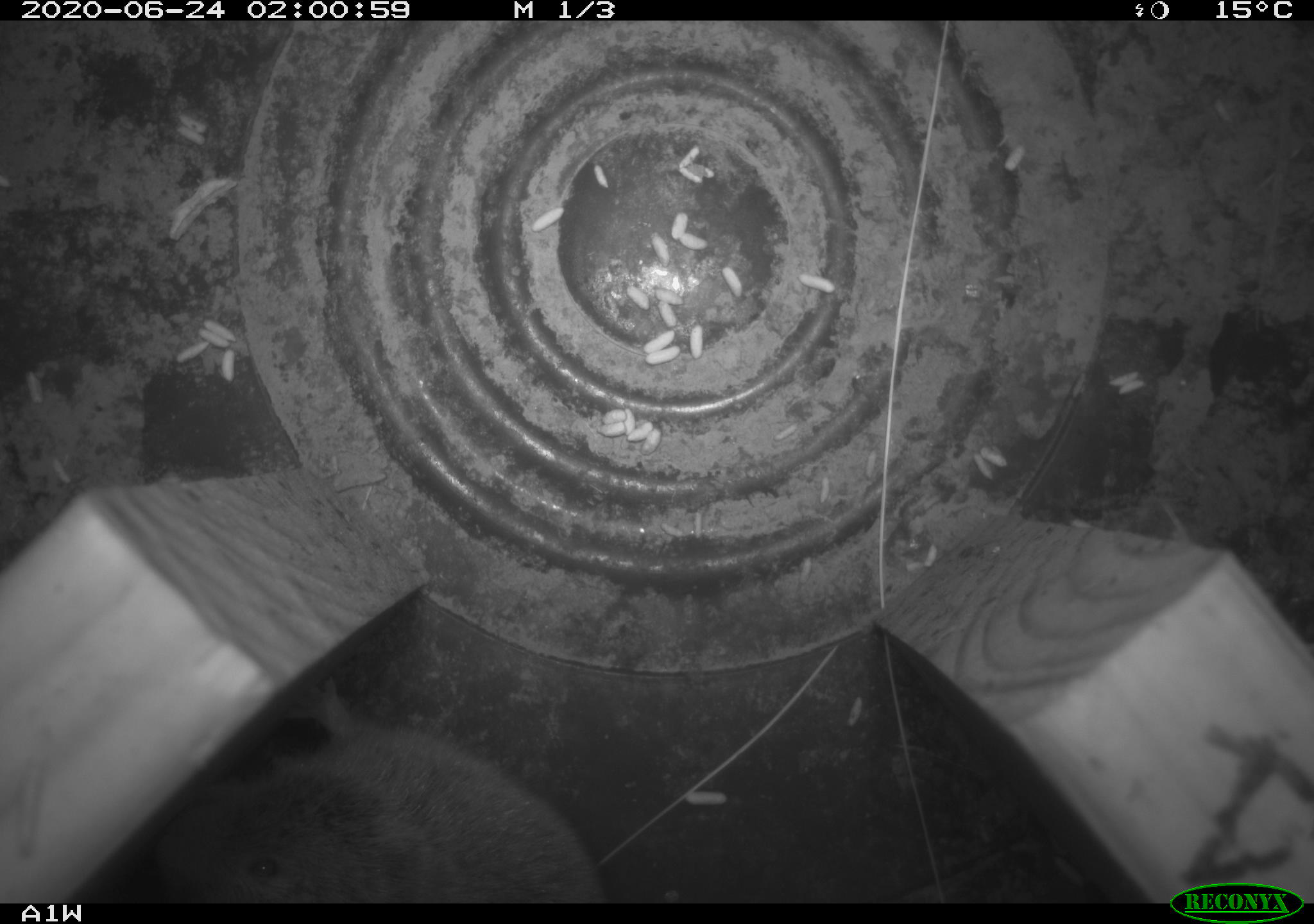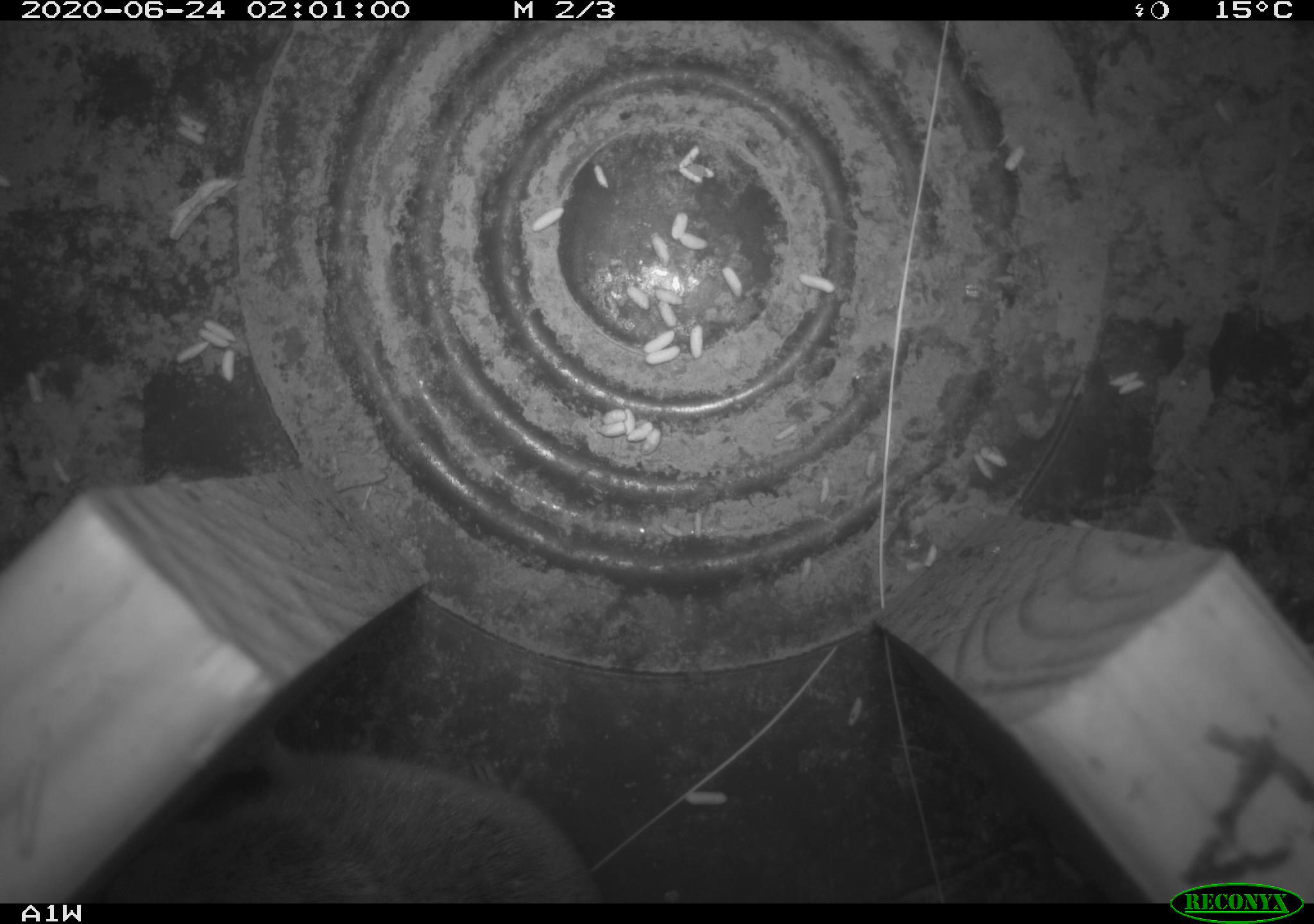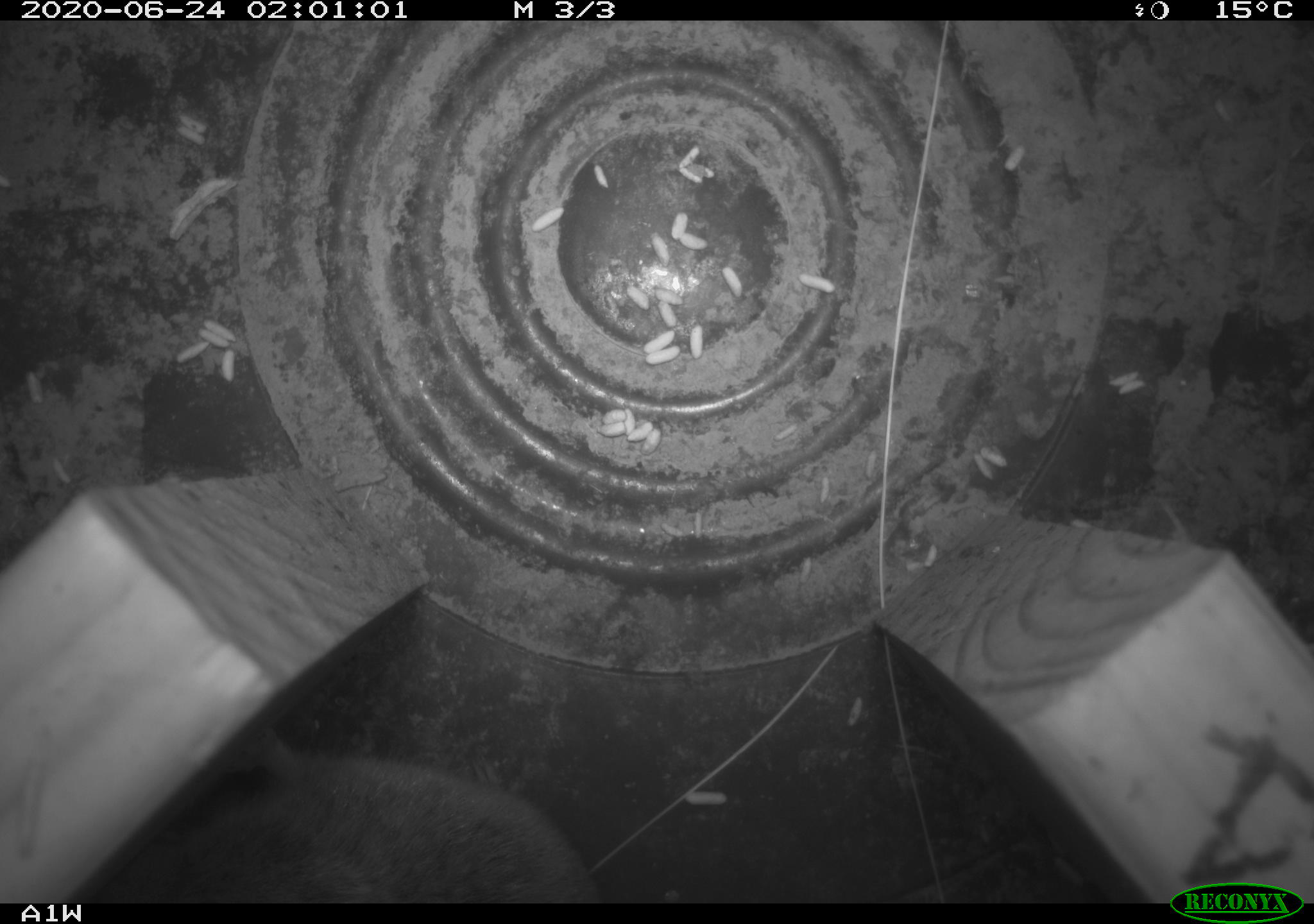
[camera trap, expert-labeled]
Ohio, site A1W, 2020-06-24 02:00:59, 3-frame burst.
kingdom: Animalia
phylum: Chordata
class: Mammalia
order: Rodentia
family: Cricetidae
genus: Microtus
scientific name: Microtus pennsylvanicus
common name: meadow vole